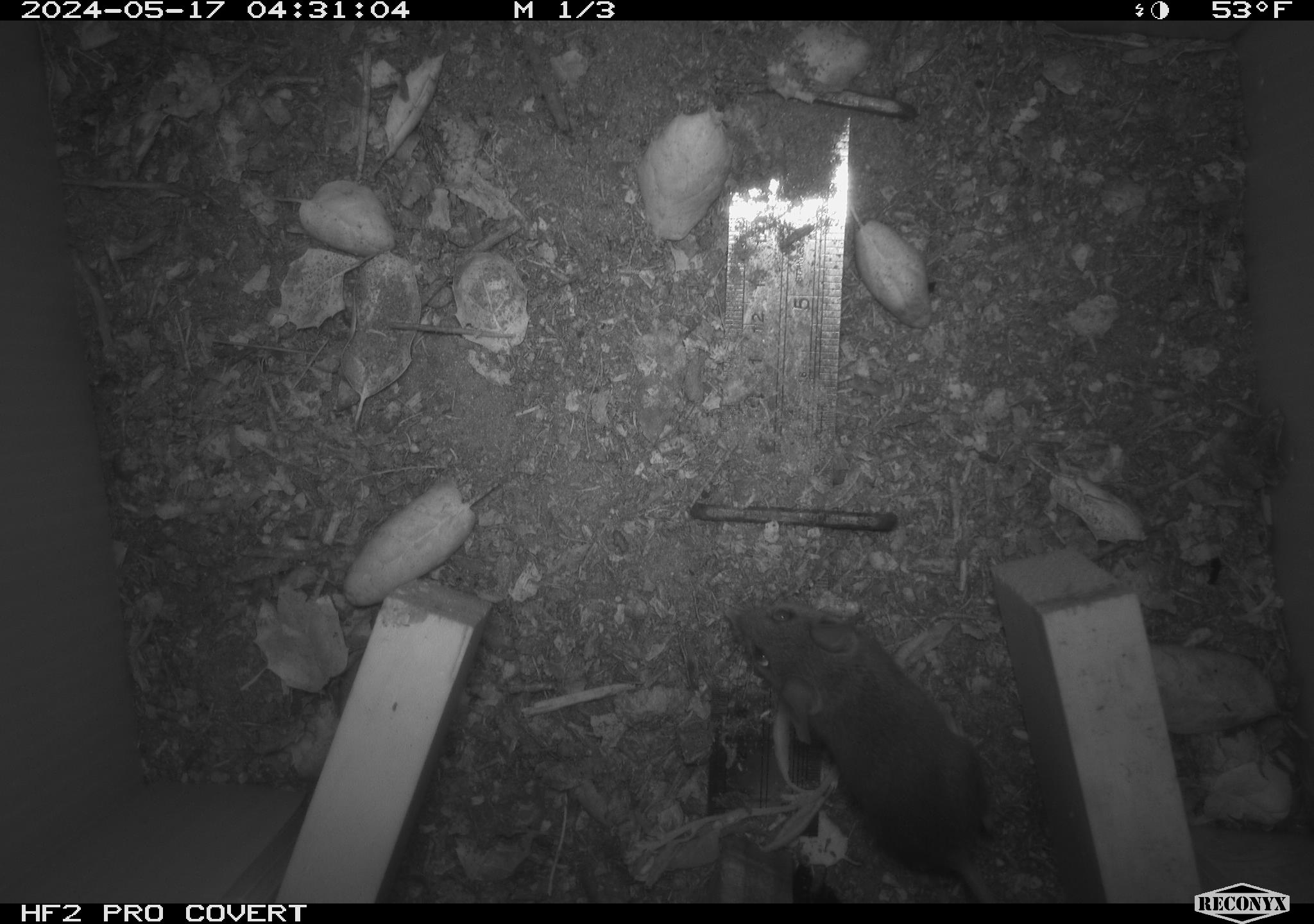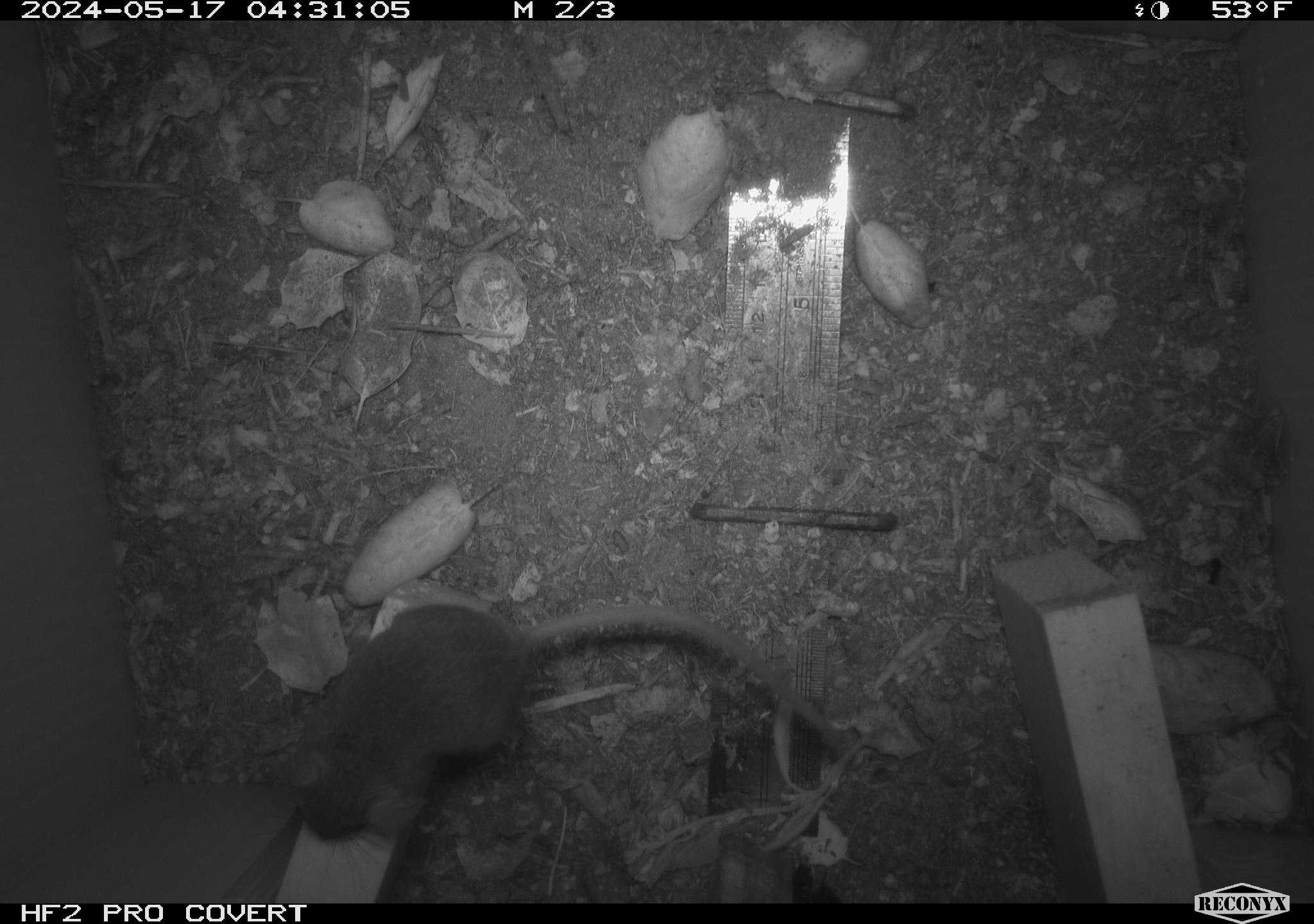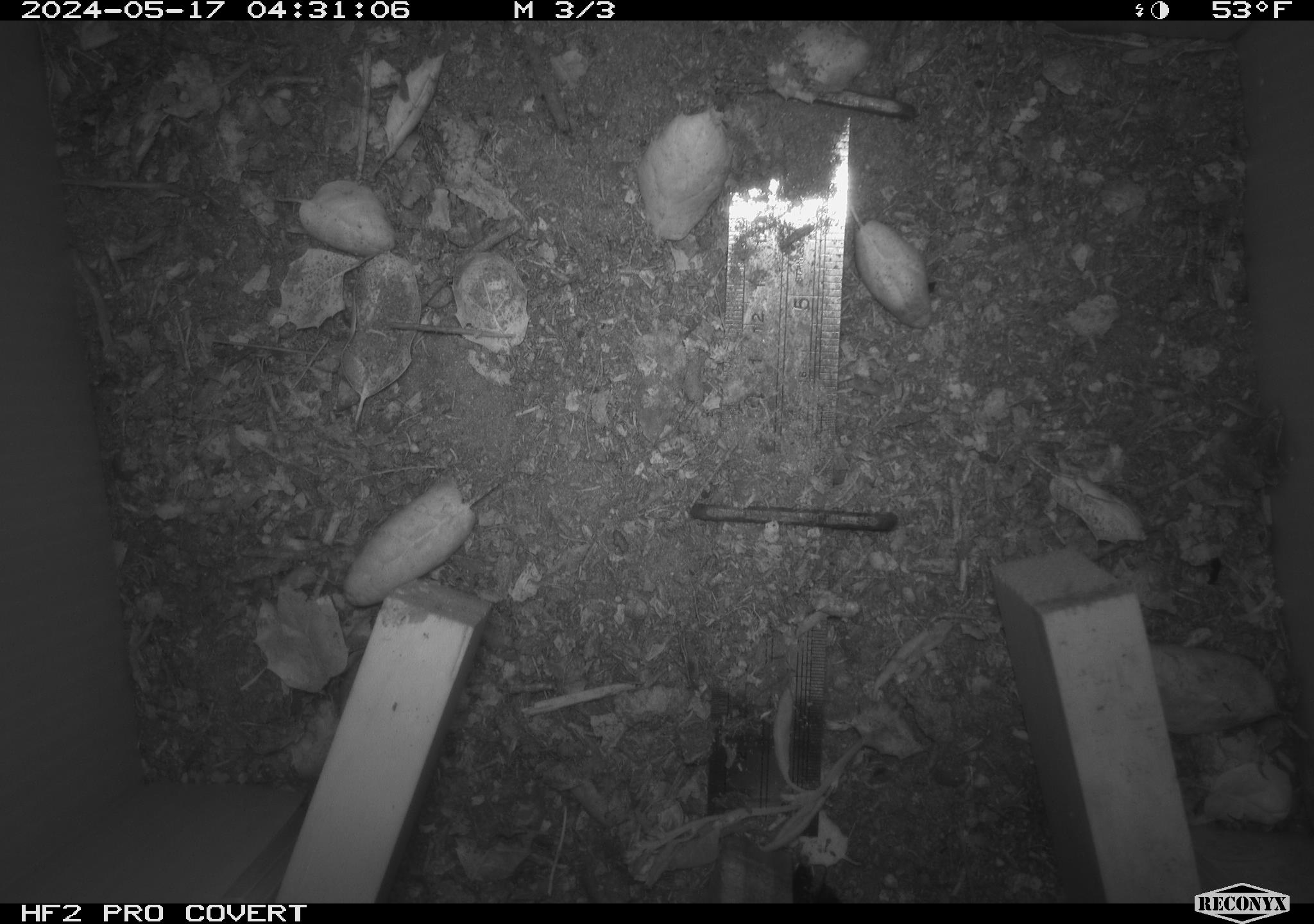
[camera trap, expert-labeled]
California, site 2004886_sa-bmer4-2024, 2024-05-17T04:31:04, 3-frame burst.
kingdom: Animalia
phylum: Chordata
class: Mammalia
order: Rodentia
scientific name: Rodentia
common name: mouse species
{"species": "mouse species (Rodentia)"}